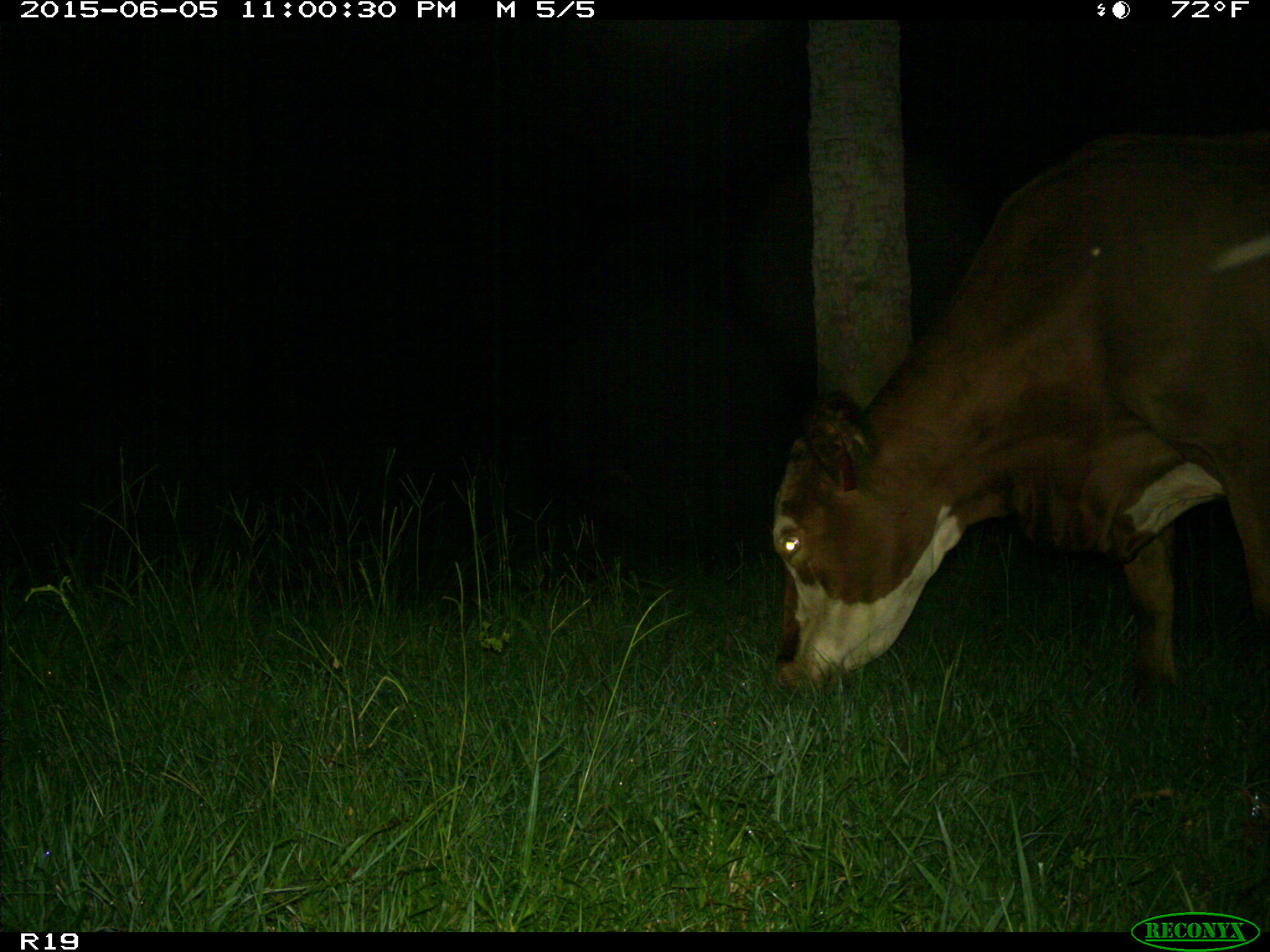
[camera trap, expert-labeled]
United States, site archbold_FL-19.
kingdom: Animalia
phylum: Chordata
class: Mammalia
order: Artiodactyla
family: Bovidae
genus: Bos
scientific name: Bos taurus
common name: domestic cow